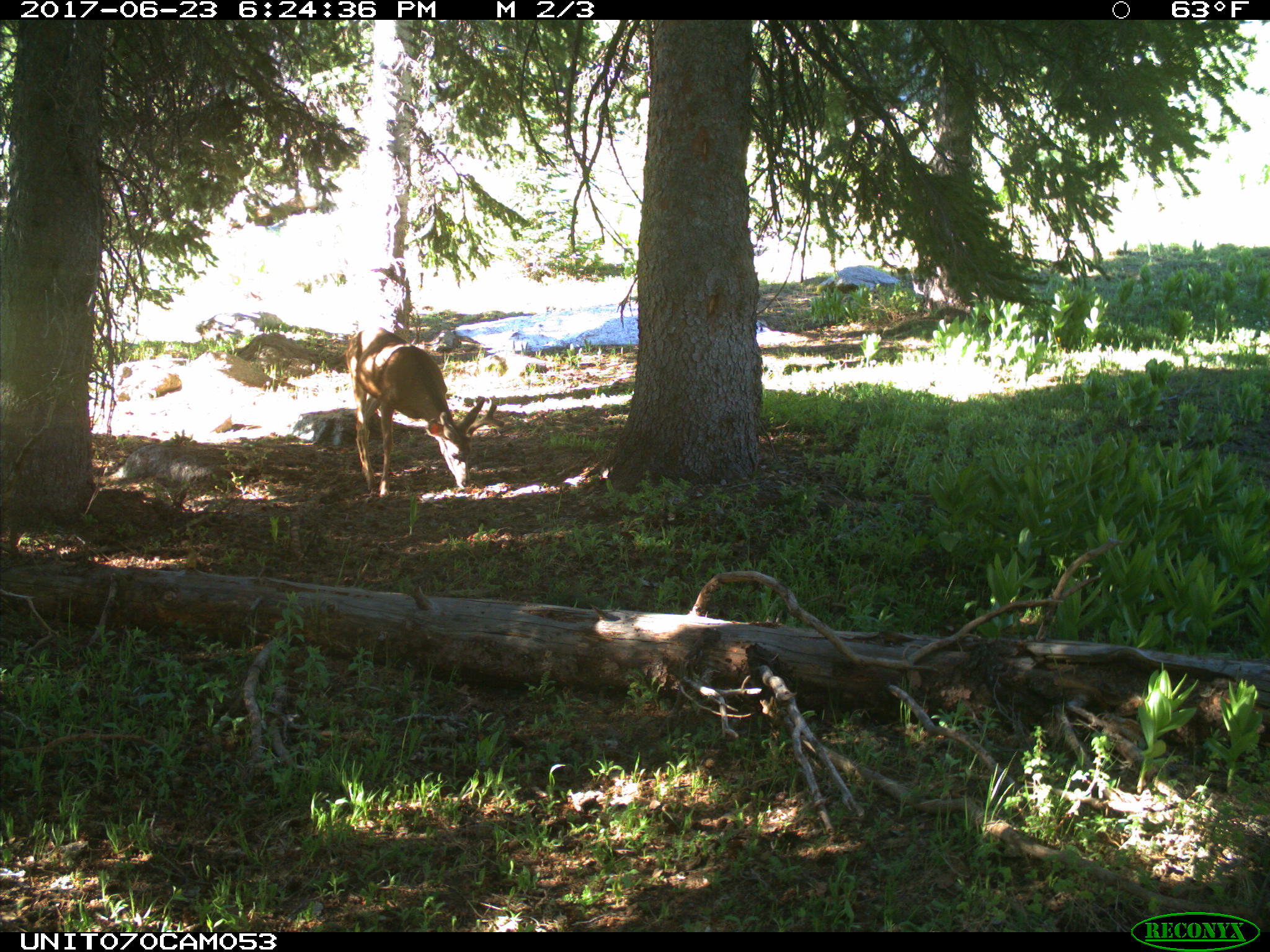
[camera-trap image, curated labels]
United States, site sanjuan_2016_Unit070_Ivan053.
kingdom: Animalia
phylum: Chordata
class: Mammalia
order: Artiodactyla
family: Cervidae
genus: Odocoileus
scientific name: Odocoileus hemionus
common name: mule deer